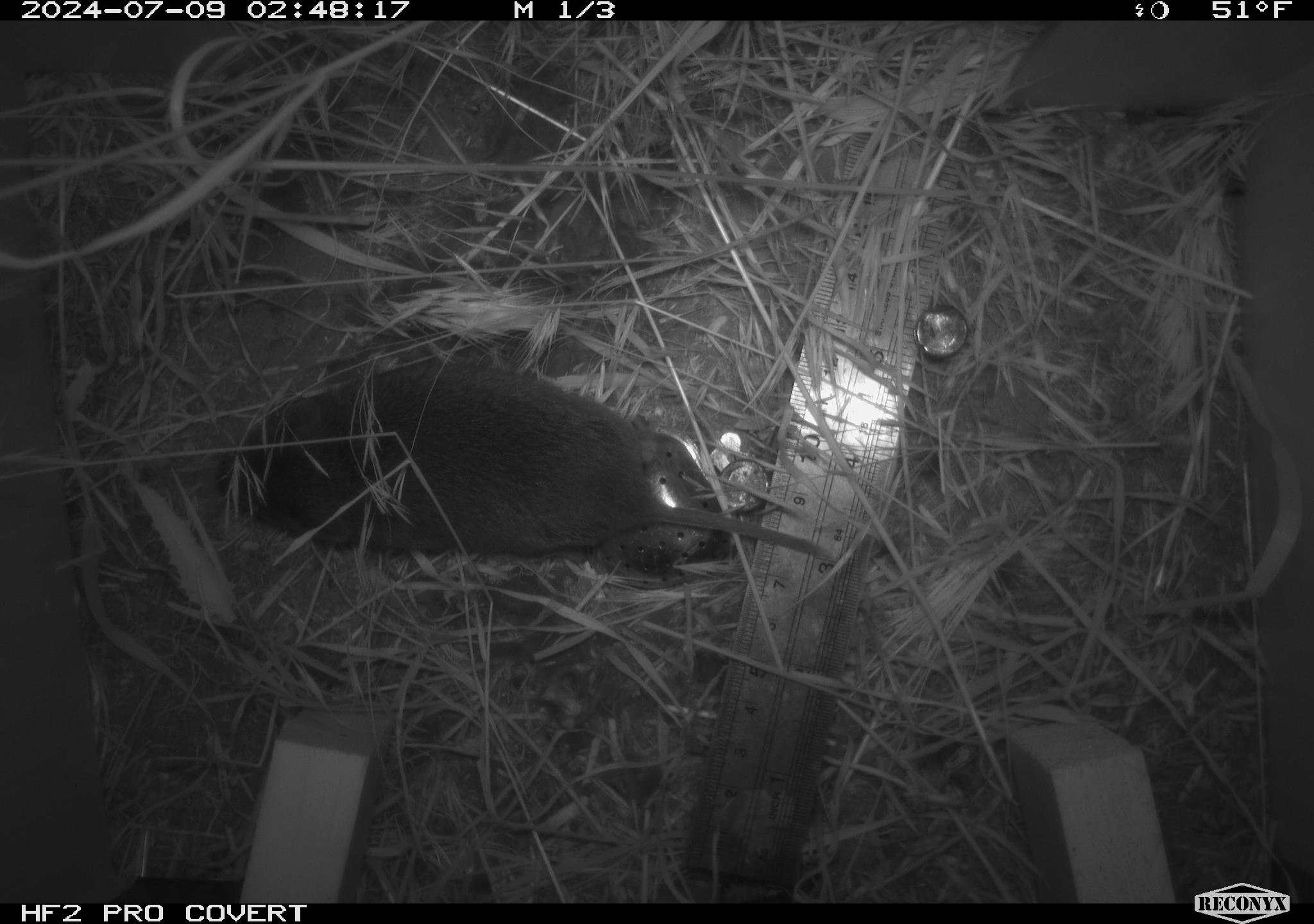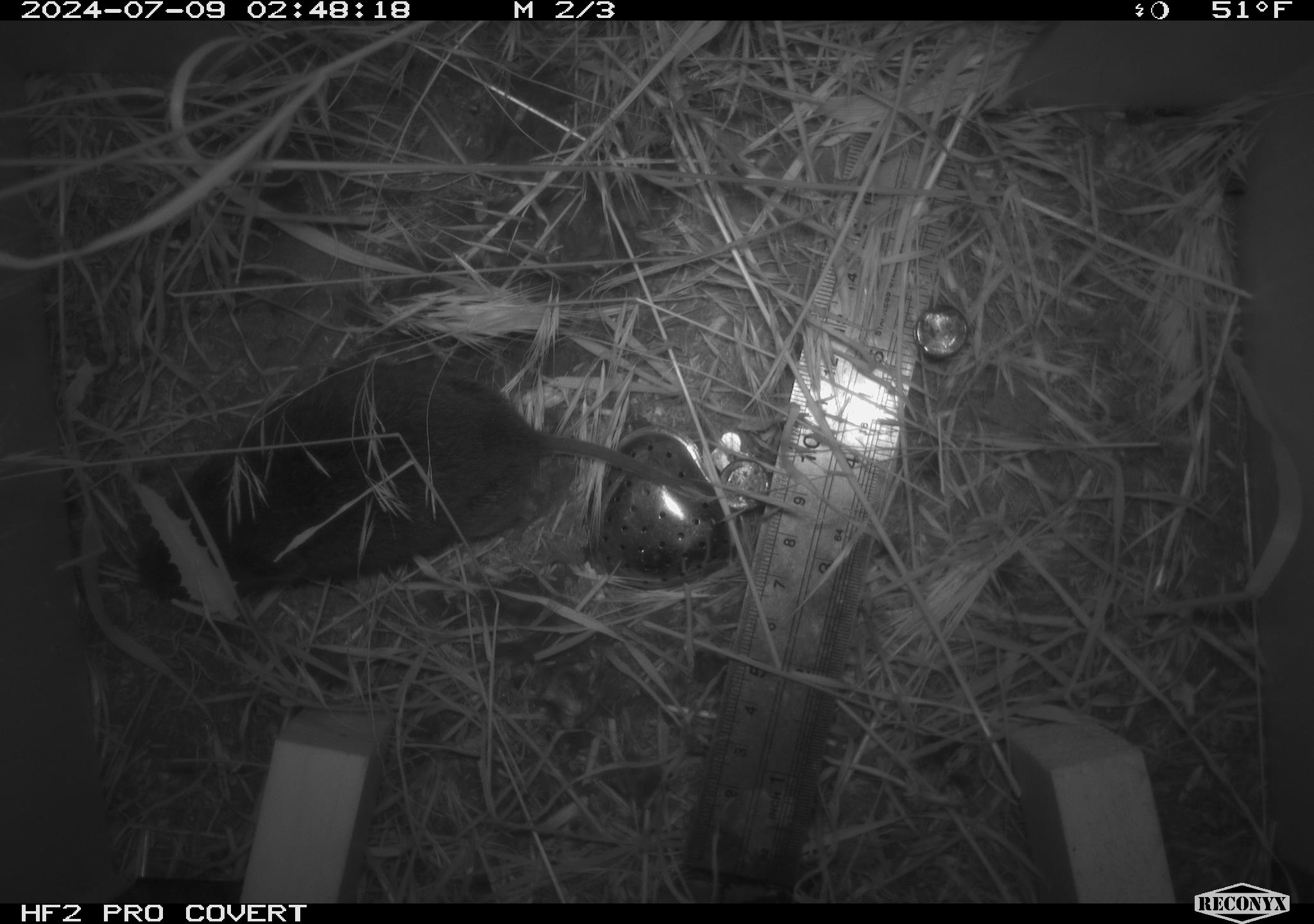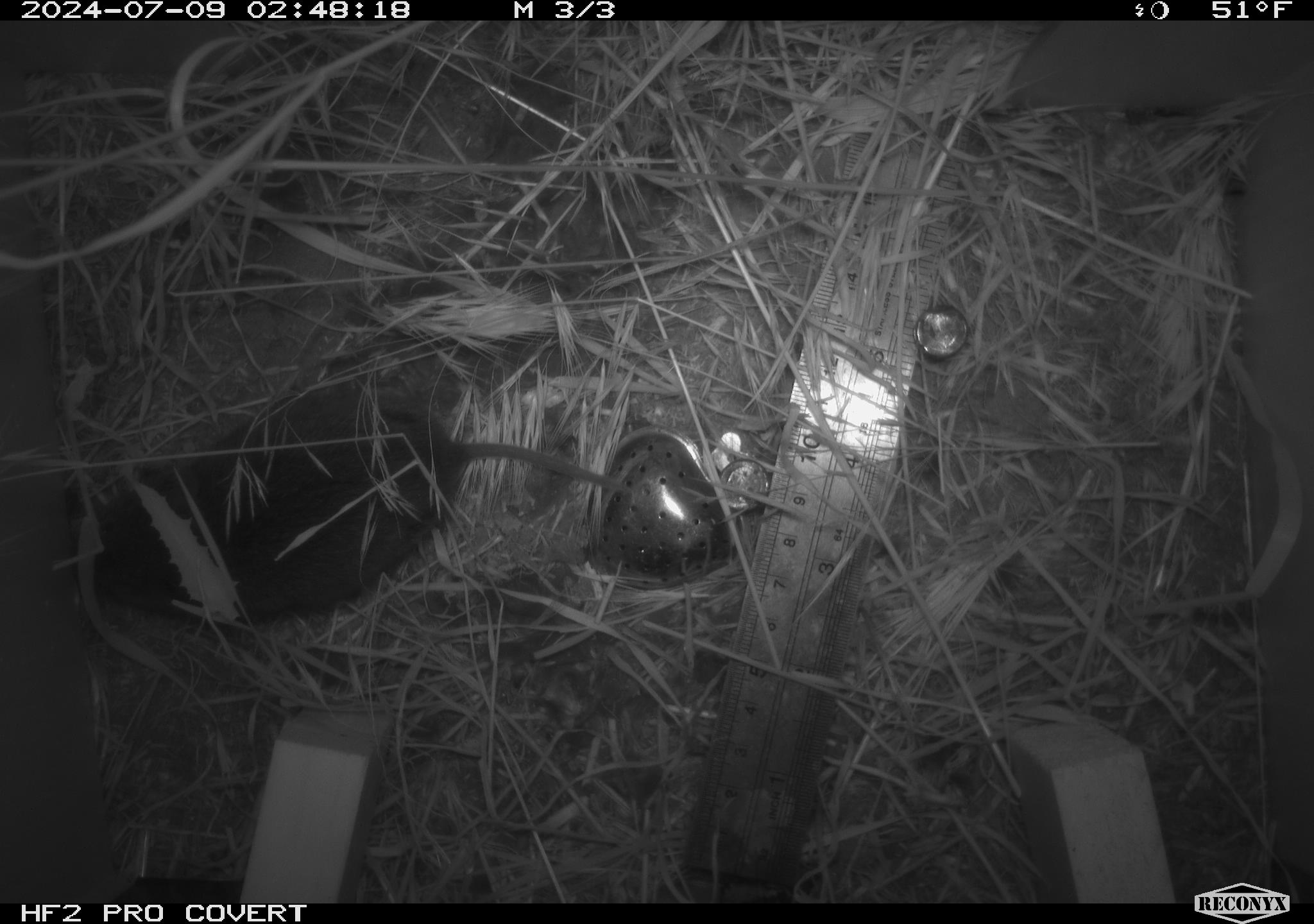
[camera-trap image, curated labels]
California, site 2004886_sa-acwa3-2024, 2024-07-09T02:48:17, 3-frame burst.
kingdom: Animalia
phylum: Chordata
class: Mammalia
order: Rodentia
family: Cricetidae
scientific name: Arvicolinae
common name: voles, lemmings, and muskrats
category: arvicolinae subfamily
Arvicolinae subfamily (voles, lemmings, and muskrats) (Arvicolinae).